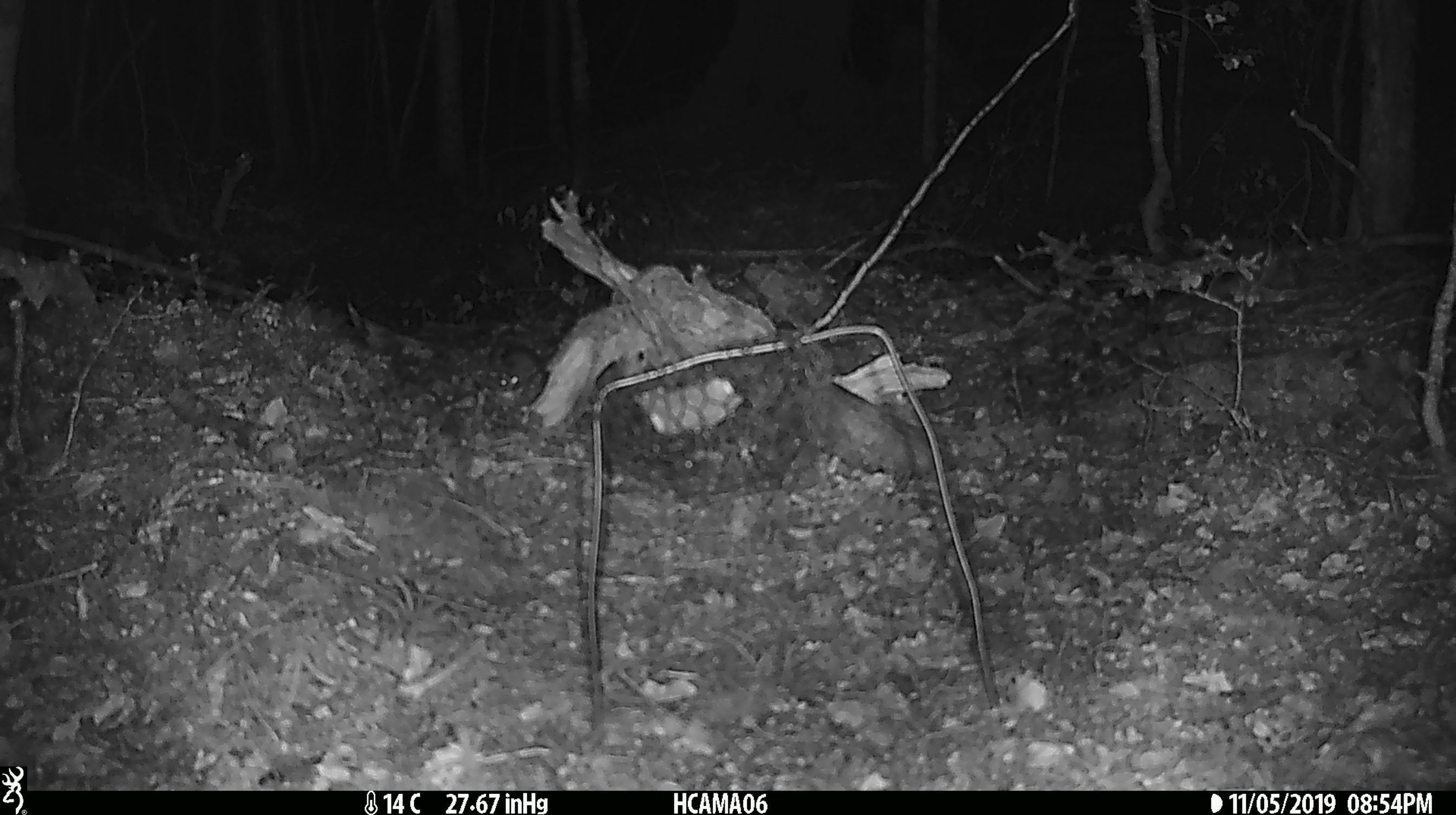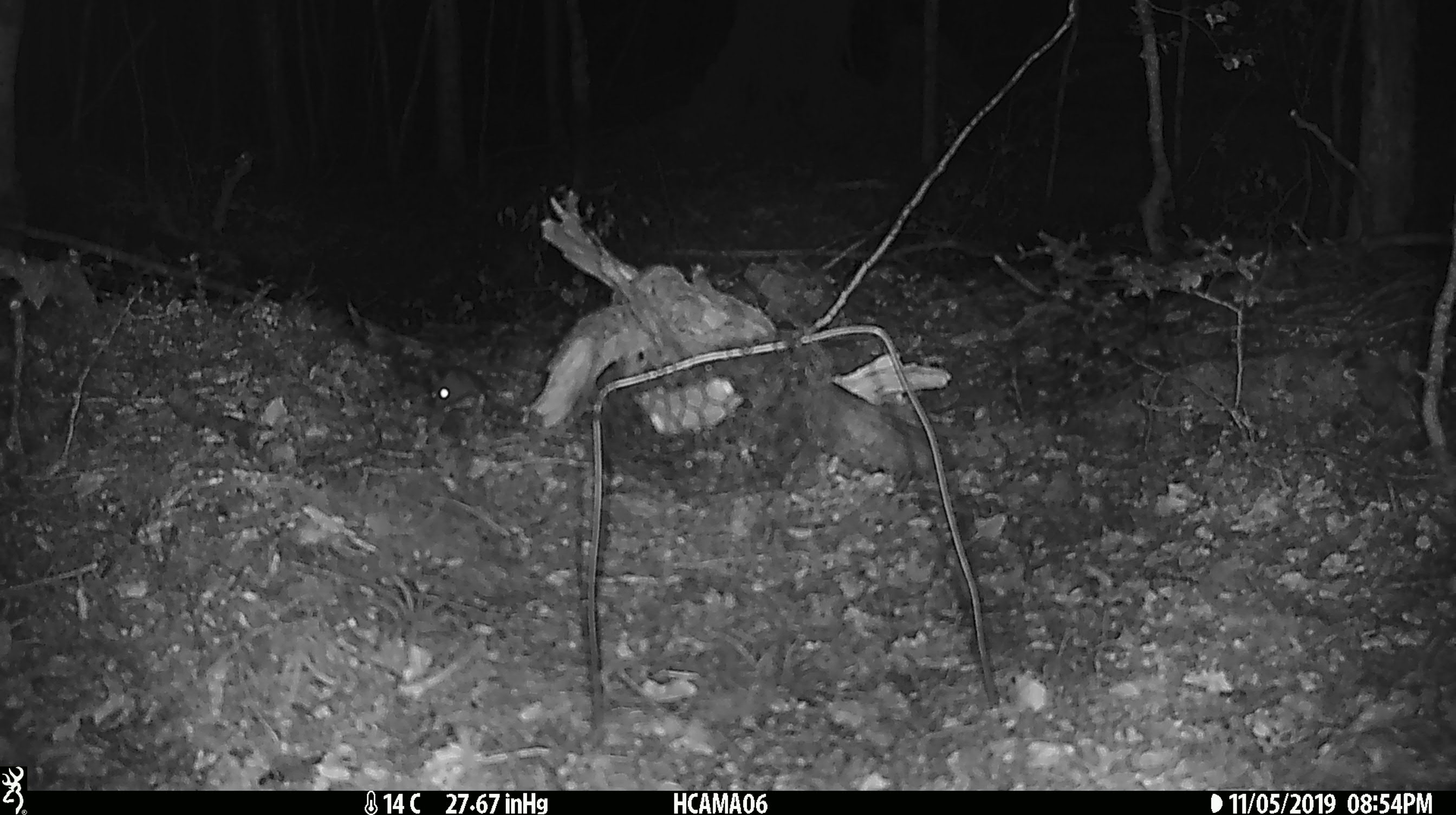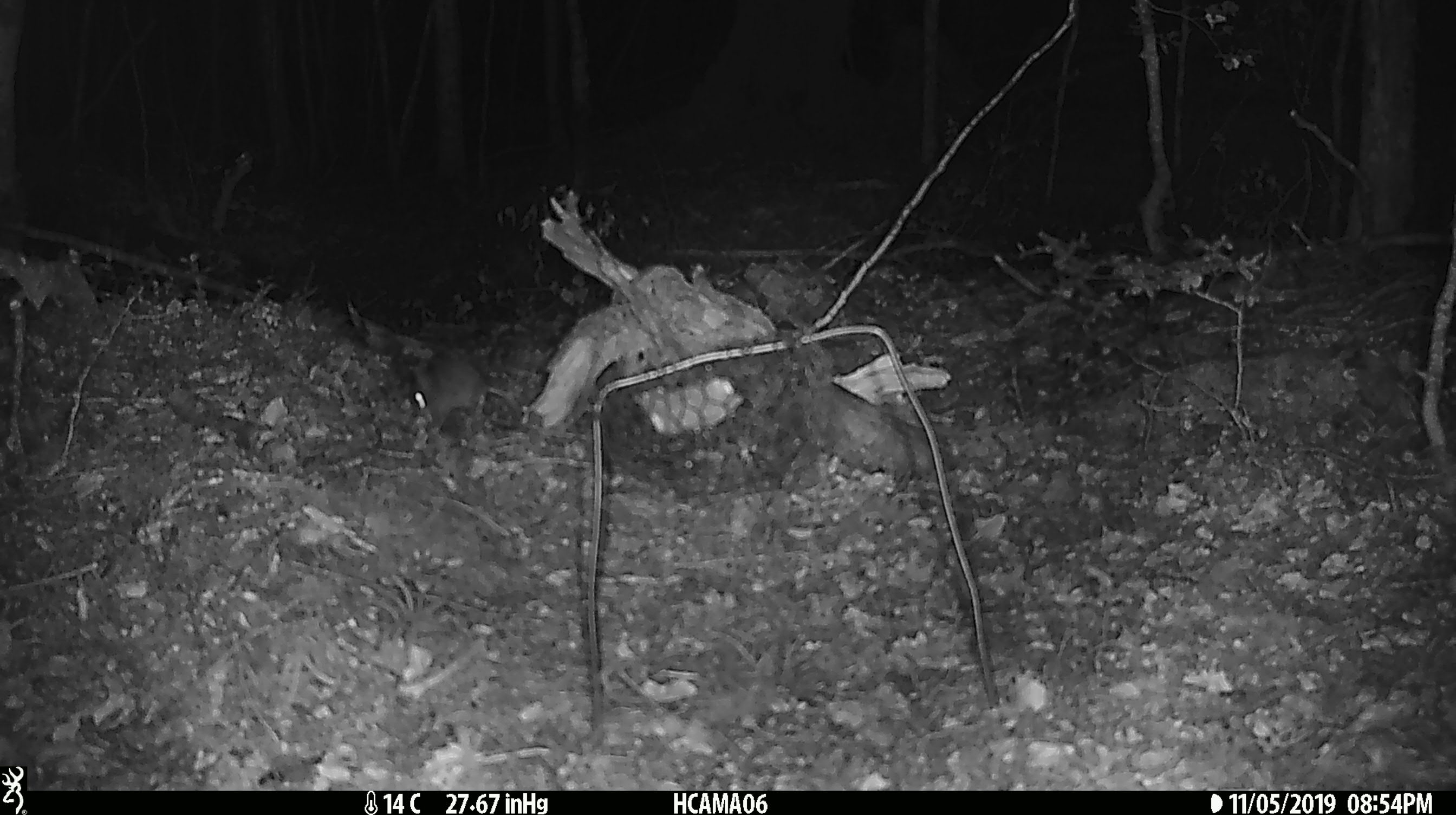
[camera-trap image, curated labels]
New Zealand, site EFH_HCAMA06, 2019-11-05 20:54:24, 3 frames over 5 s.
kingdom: Animalia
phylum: Chordata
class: Mammalia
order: Rodentia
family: Muridae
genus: Mus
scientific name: Mus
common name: mouse